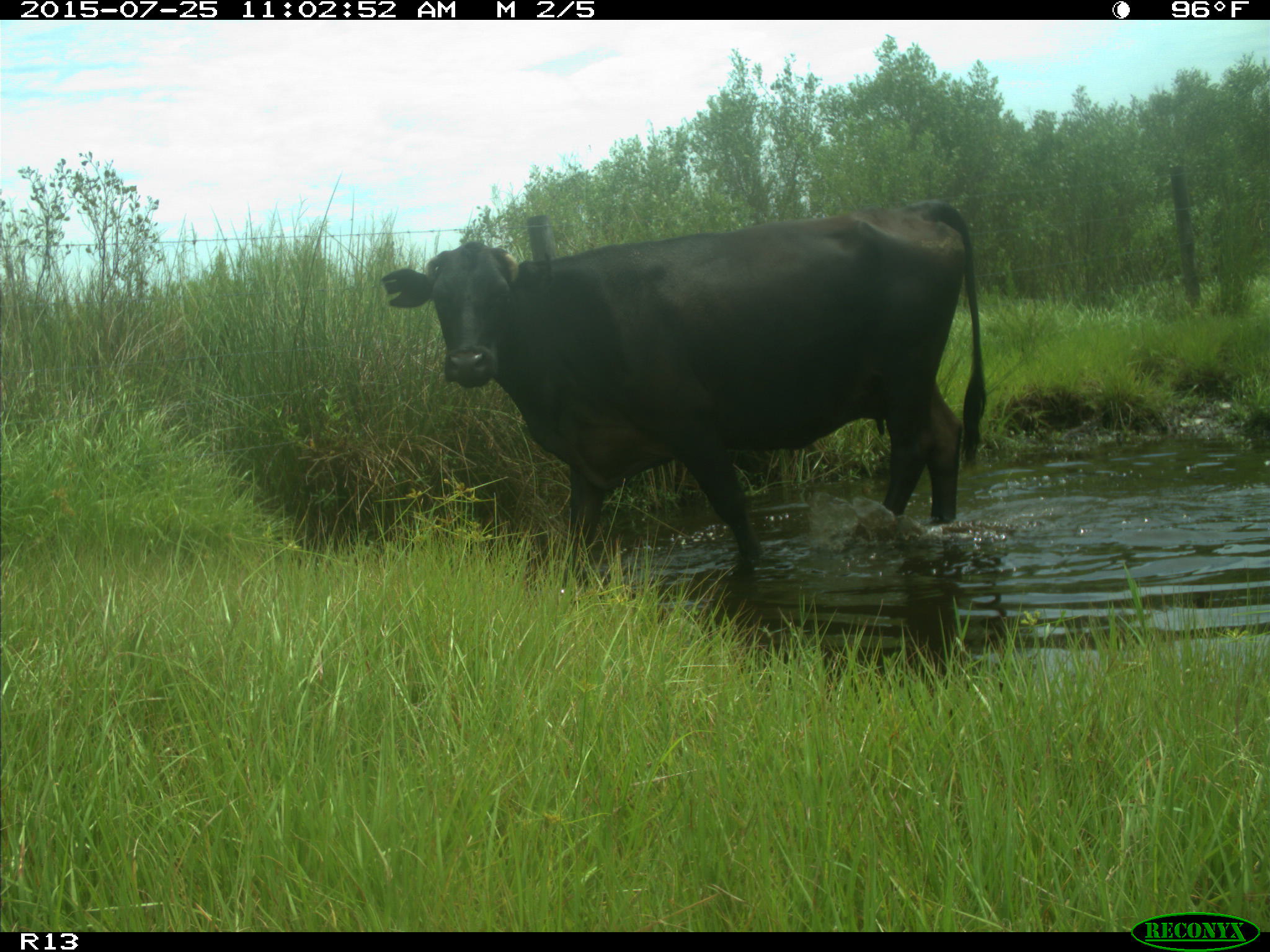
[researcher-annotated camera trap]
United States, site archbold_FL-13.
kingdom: Animalia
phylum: Chordata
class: Mammalia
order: Artiodactyla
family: Bovidae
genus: Bos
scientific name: Bos taurus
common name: domestic cow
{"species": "Bos taurus (domestic cow)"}